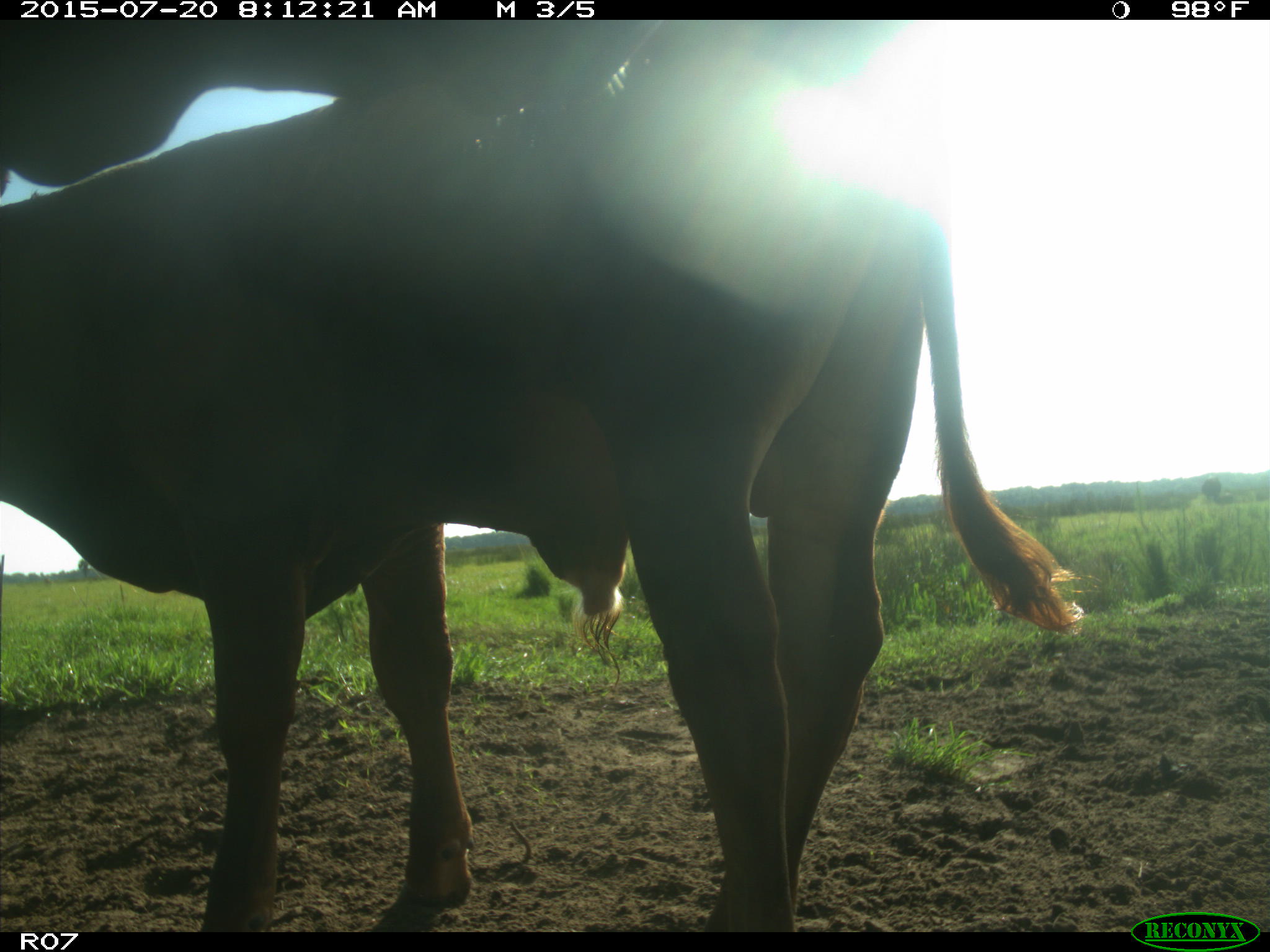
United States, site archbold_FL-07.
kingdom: Animalia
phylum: Chordata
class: Mammalia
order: Artiodactyla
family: Bovidae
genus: Bos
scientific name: Bos taurus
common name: domestic cow